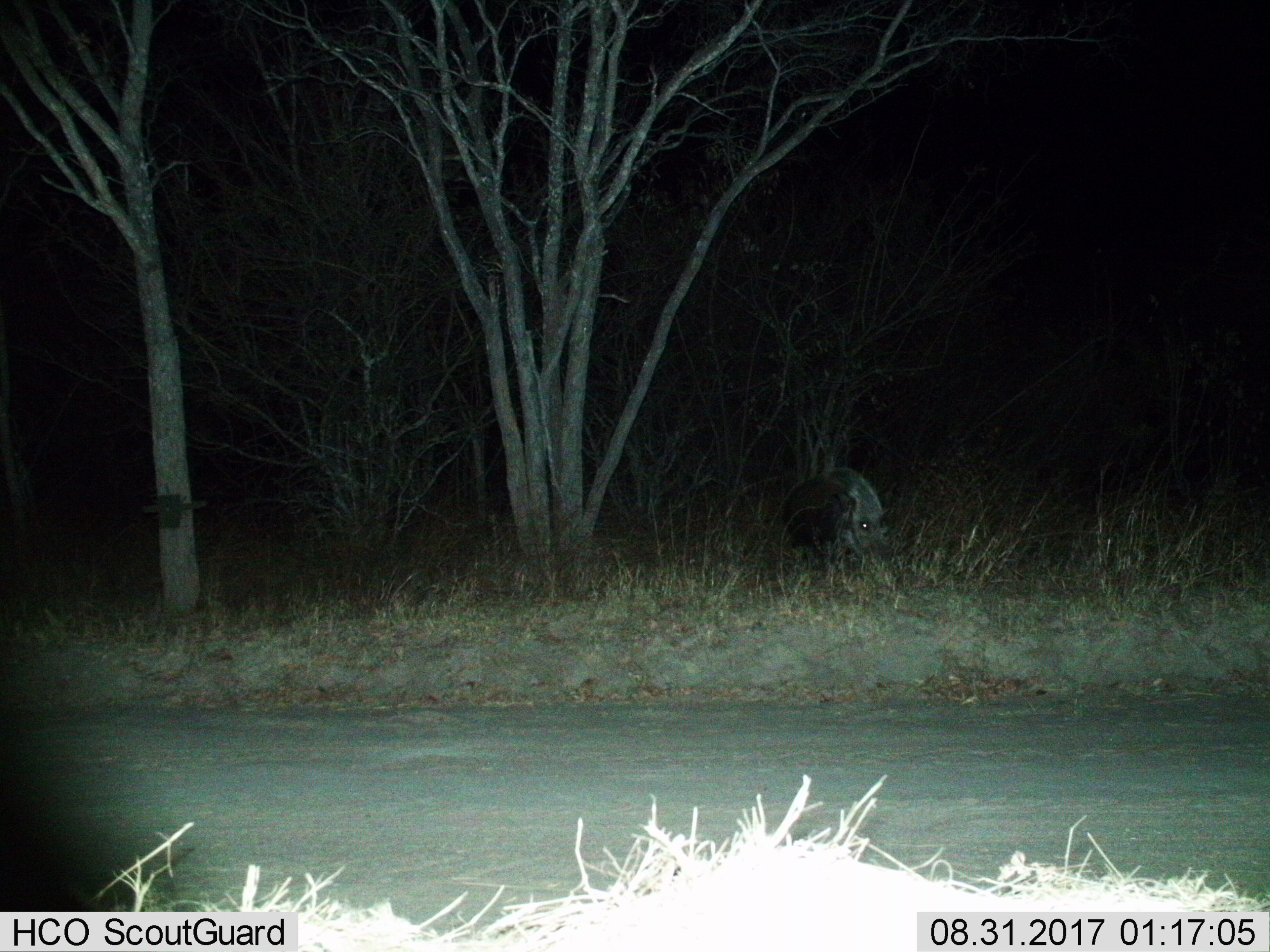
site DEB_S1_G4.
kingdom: Animalia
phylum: Chordata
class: Mammalia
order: Artiodactyla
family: Suidae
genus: Potamochoerus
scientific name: Potamochoerus larvatus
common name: bushpig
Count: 1.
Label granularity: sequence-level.